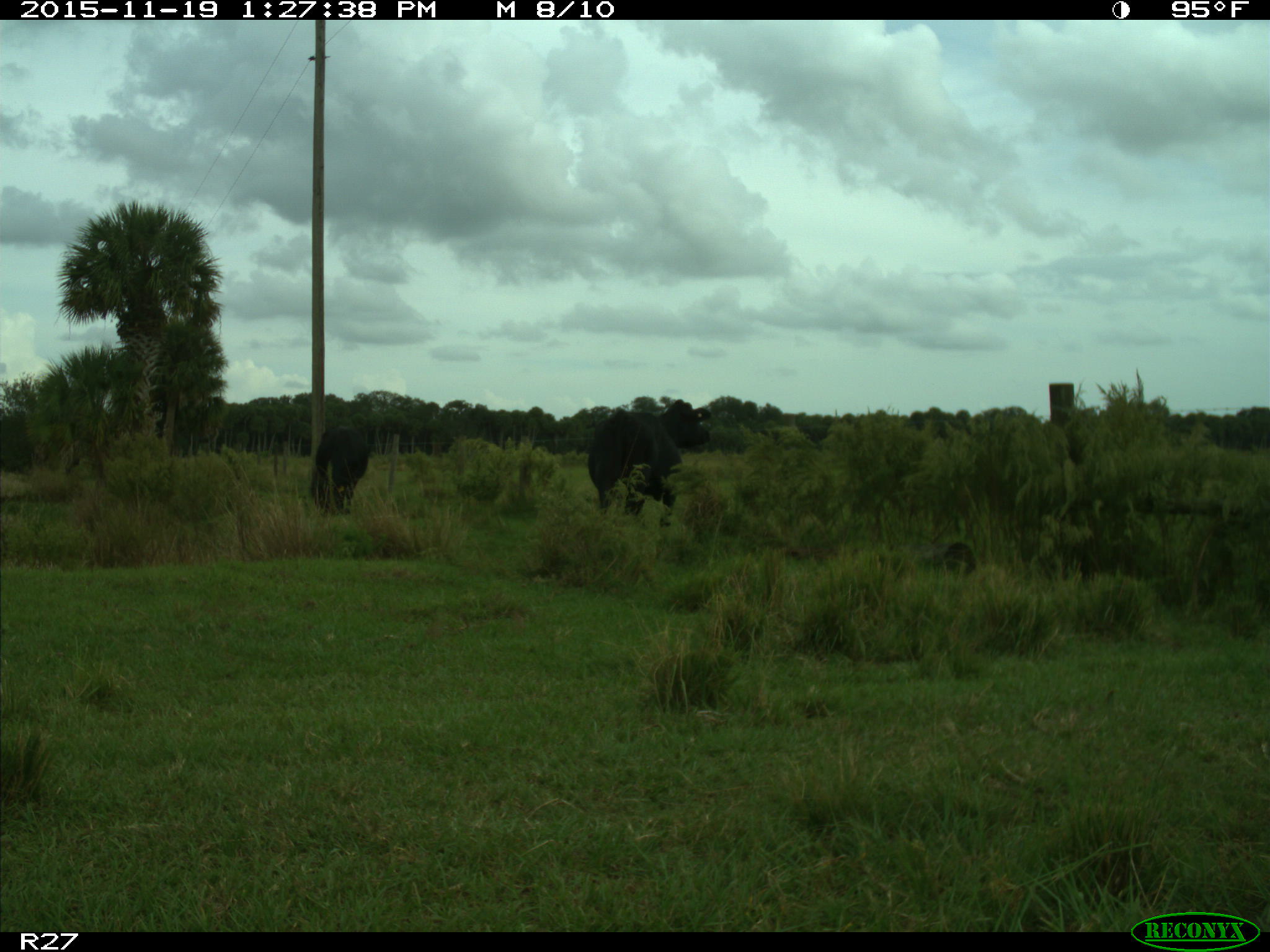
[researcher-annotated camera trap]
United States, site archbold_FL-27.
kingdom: Animalia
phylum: Chordata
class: Mammalia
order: Artiodactyla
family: Bovidae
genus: Bos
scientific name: Bos taurus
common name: domestic cow